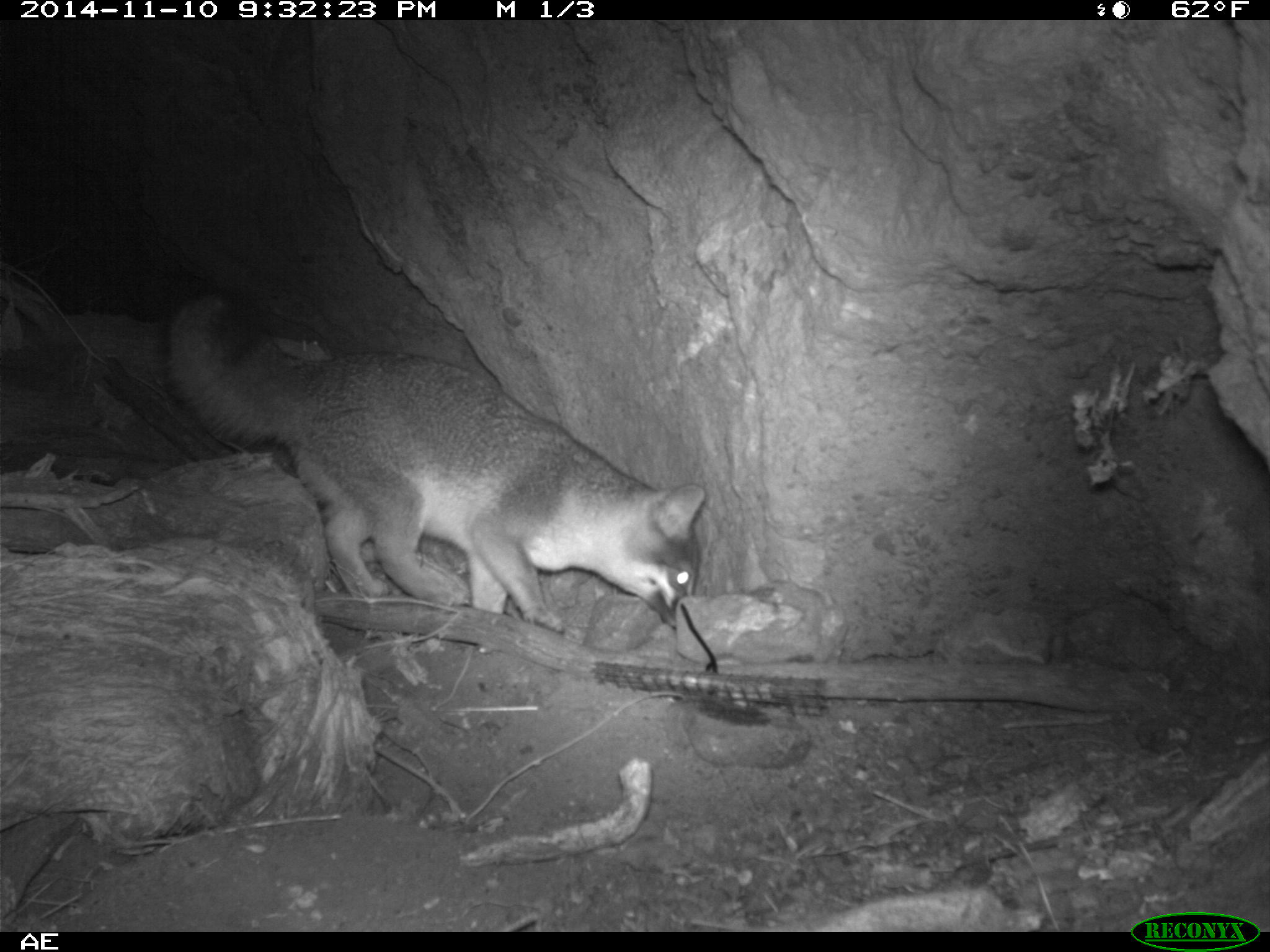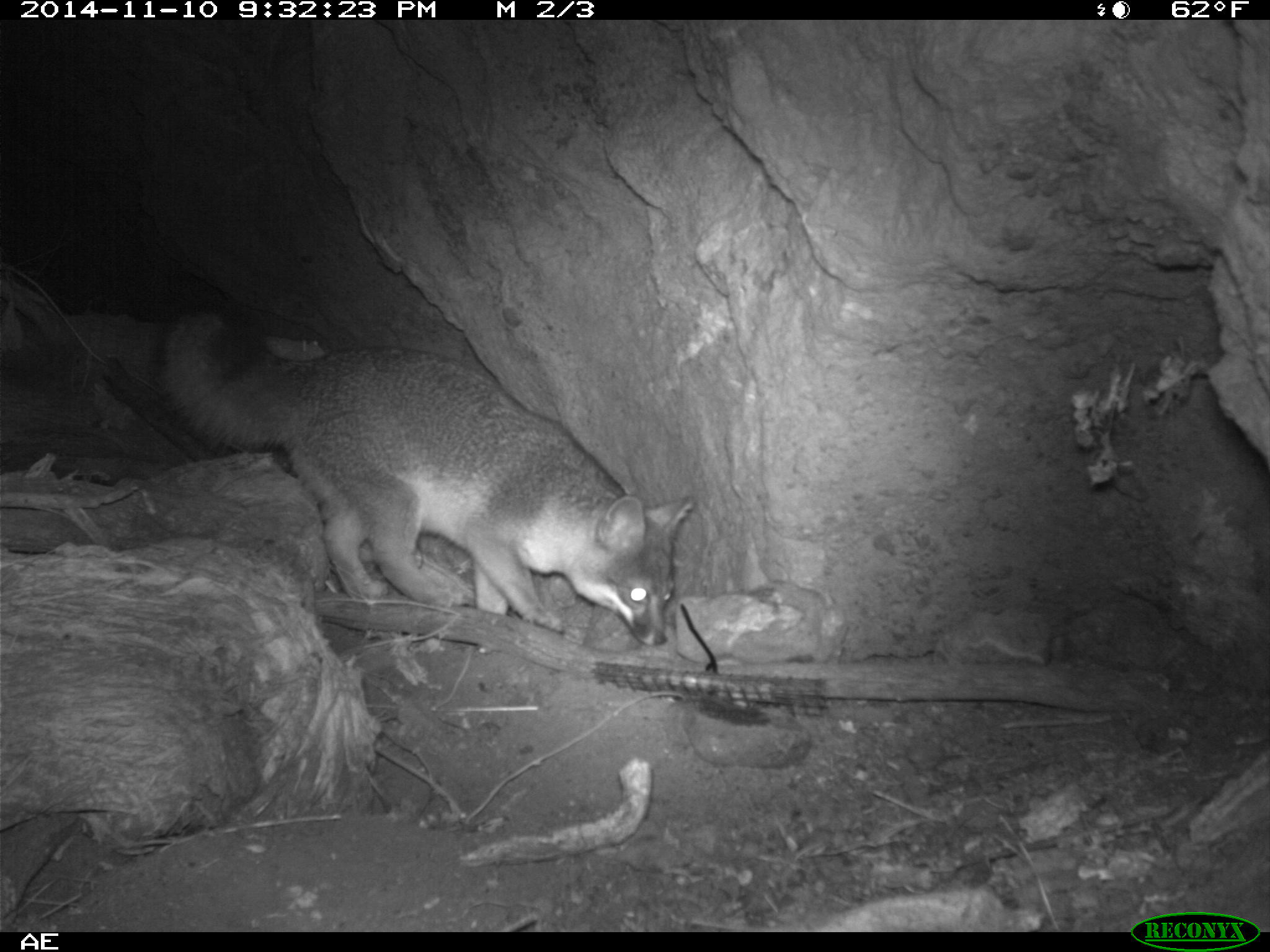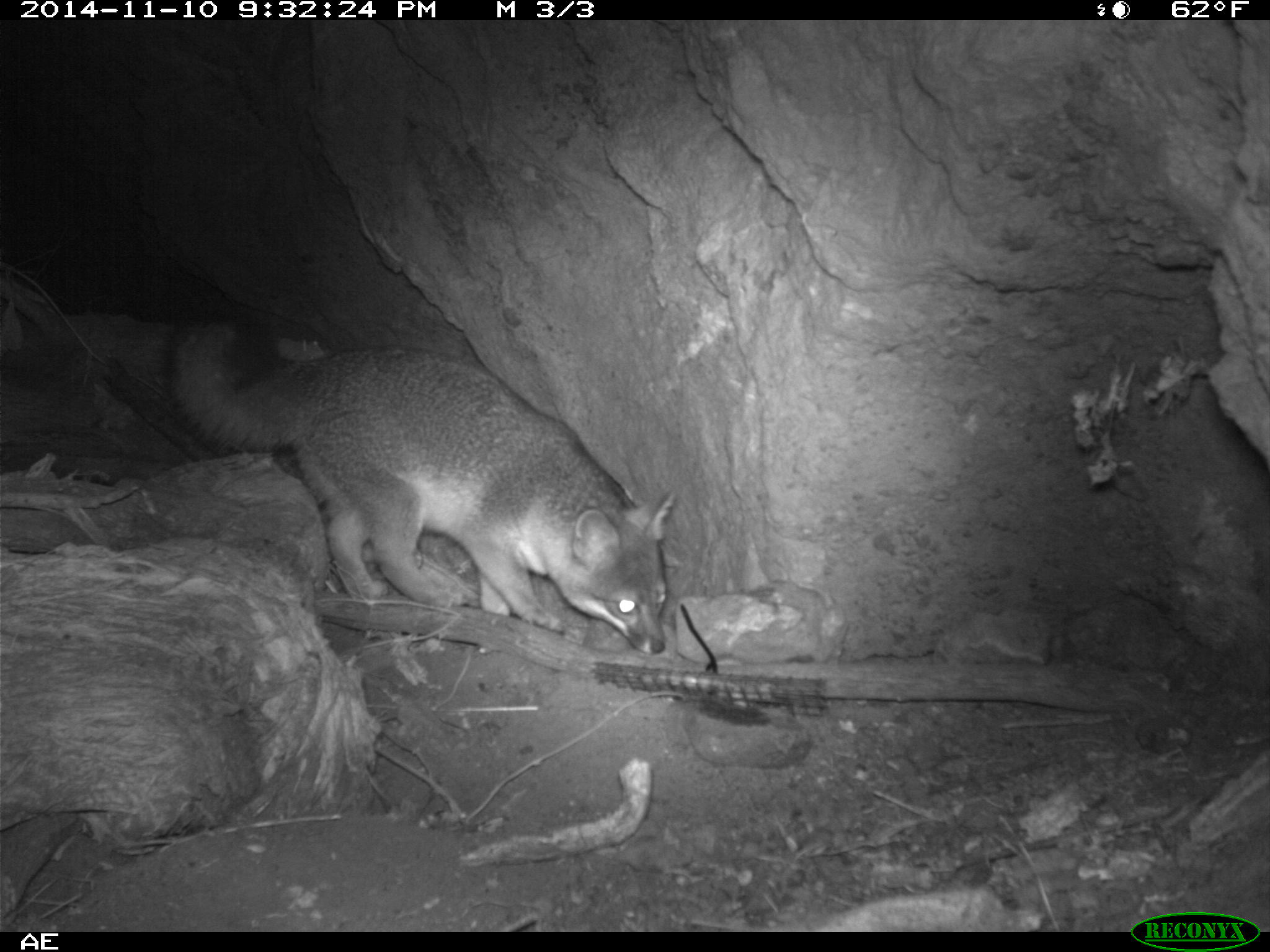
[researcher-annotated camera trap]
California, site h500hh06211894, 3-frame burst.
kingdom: Animalia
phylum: Chordata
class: Mammalia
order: Carnivora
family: Canidae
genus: Urocyon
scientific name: Urocyon littoralis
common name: island fox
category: fox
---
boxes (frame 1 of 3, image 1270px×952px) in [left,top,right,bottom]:
fox: [163,289,705,633]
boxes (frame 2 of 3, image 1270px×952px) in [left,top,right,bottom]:
fox: [155,293,696,647]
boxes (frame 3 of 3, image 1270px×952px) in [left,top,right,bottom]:
fox: [166,322,676,654]